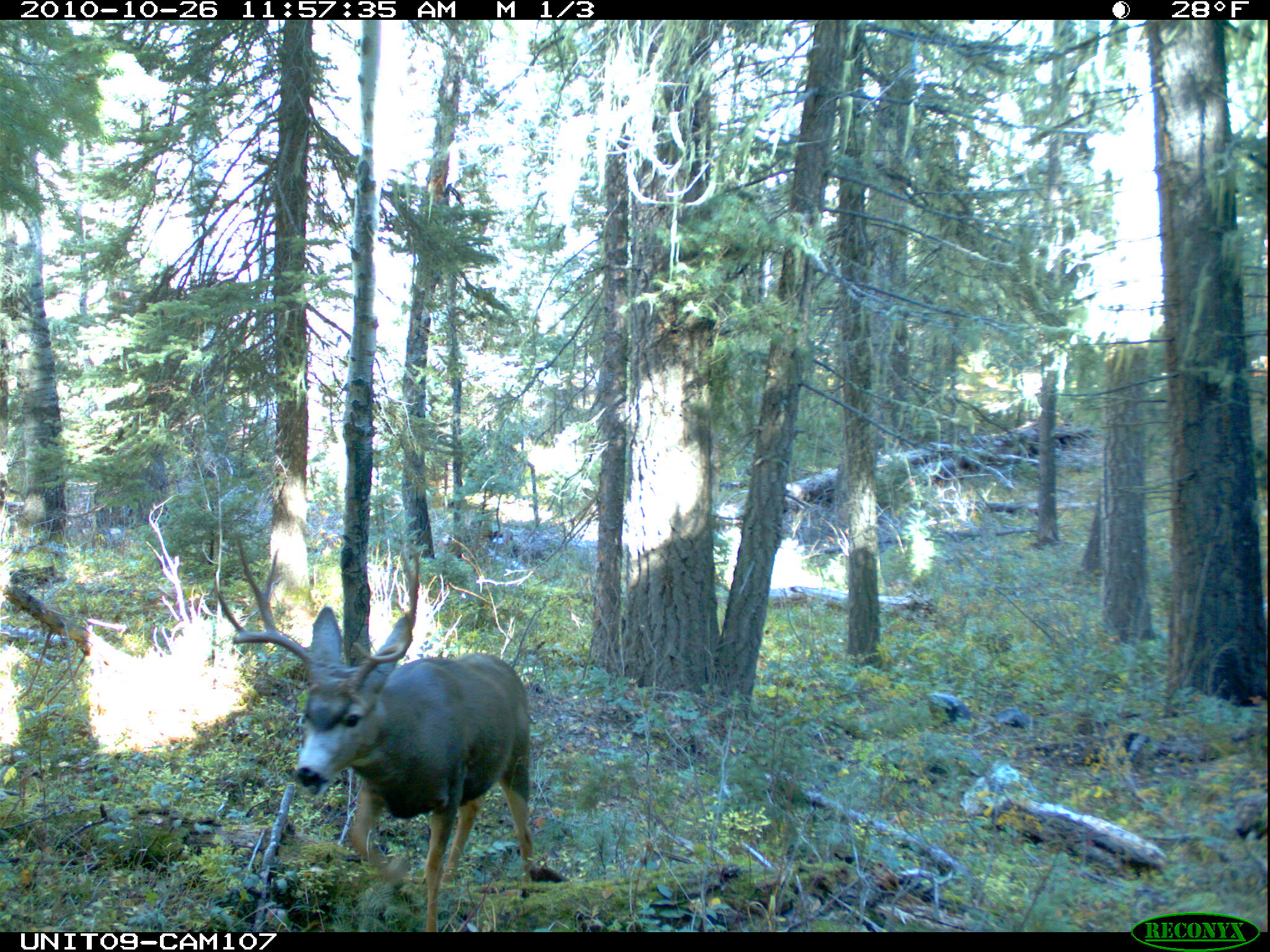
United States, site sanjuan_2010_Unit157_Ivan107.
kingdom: Animalia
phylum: Chordata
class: Mammalia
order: Artiodactyla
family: Cervidae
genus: Odocoileus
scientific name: Odocoileus hemionus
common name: mule deer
Odocoileus hemionus (mule deer).